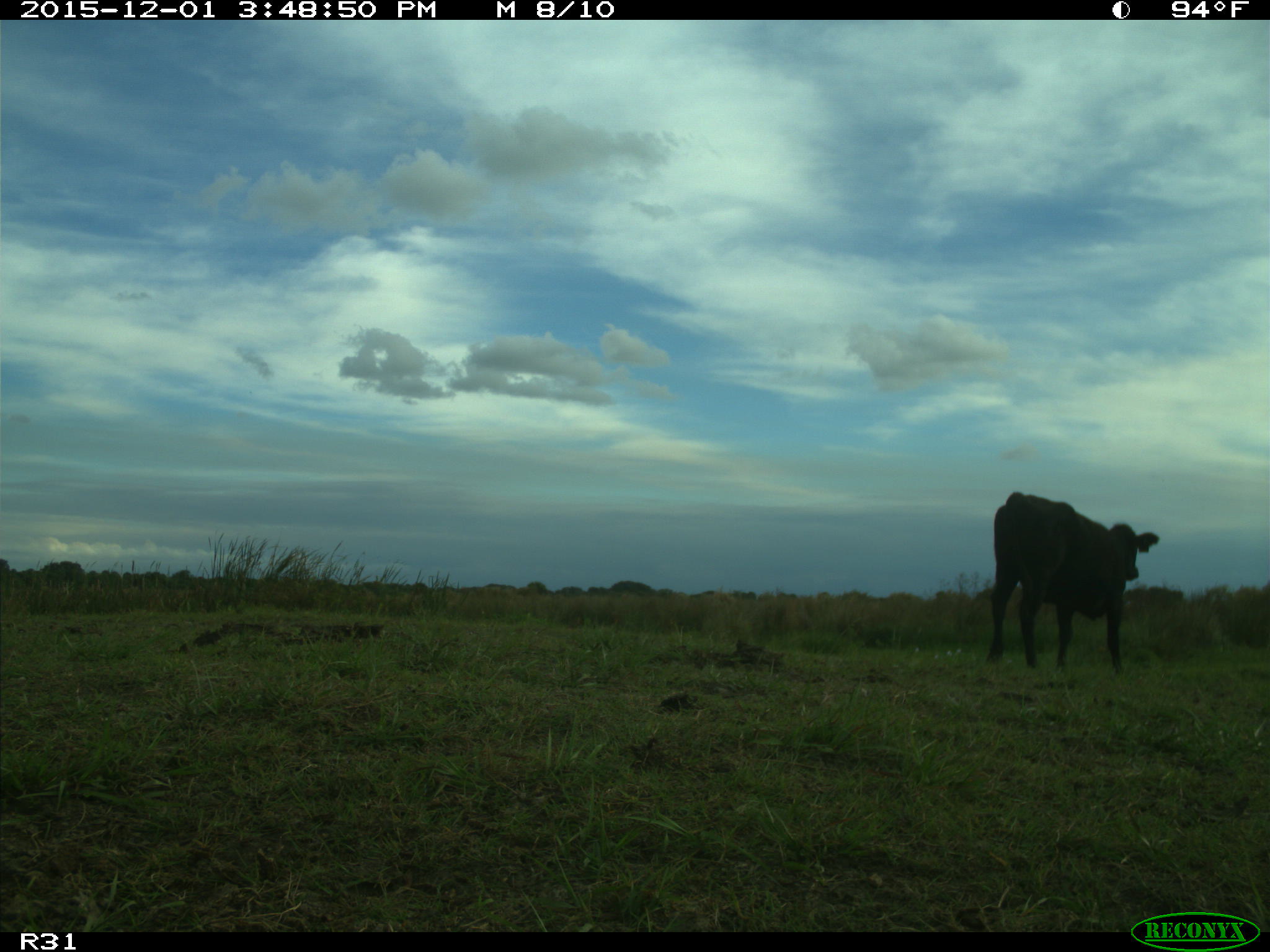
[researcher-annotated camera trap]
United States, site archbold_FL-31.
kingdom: Animalia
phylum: Chordata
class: Mammalia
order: Artiodactyla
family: Bovidae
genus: Bos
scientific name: Bos taurus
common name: domestic cow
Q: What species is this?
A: Bos taurus (domestic cow).